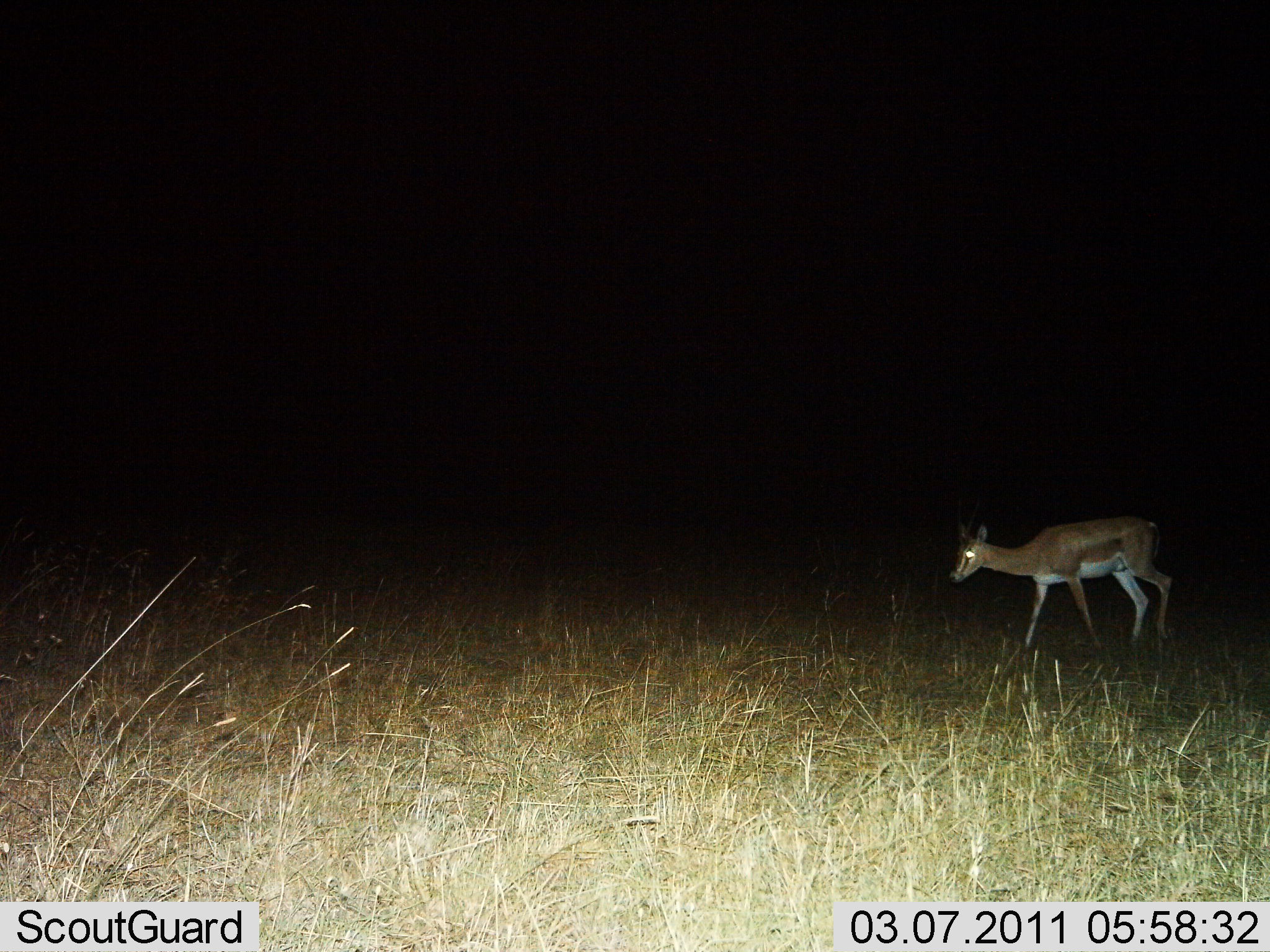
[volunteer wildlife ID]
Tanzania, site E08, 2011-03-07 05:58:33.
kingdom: Animalia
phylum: Chordata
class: Mammalia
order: Artiodactyla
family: Bovidae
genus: Nanger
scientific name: Nanger granti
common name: grant's gazelle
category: gazellegrants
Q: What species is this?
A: Gazellegrants (grant's gazelle) (Nanger granti).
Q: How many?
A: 1.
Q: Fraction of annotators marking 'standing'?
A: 45%.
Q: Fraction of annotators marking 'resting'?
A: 0%.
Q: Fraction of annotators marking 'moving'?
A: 55%.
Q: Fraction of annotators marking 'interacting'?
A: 0%.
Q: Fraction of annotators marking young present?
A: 0%.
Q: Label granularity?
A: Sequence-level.